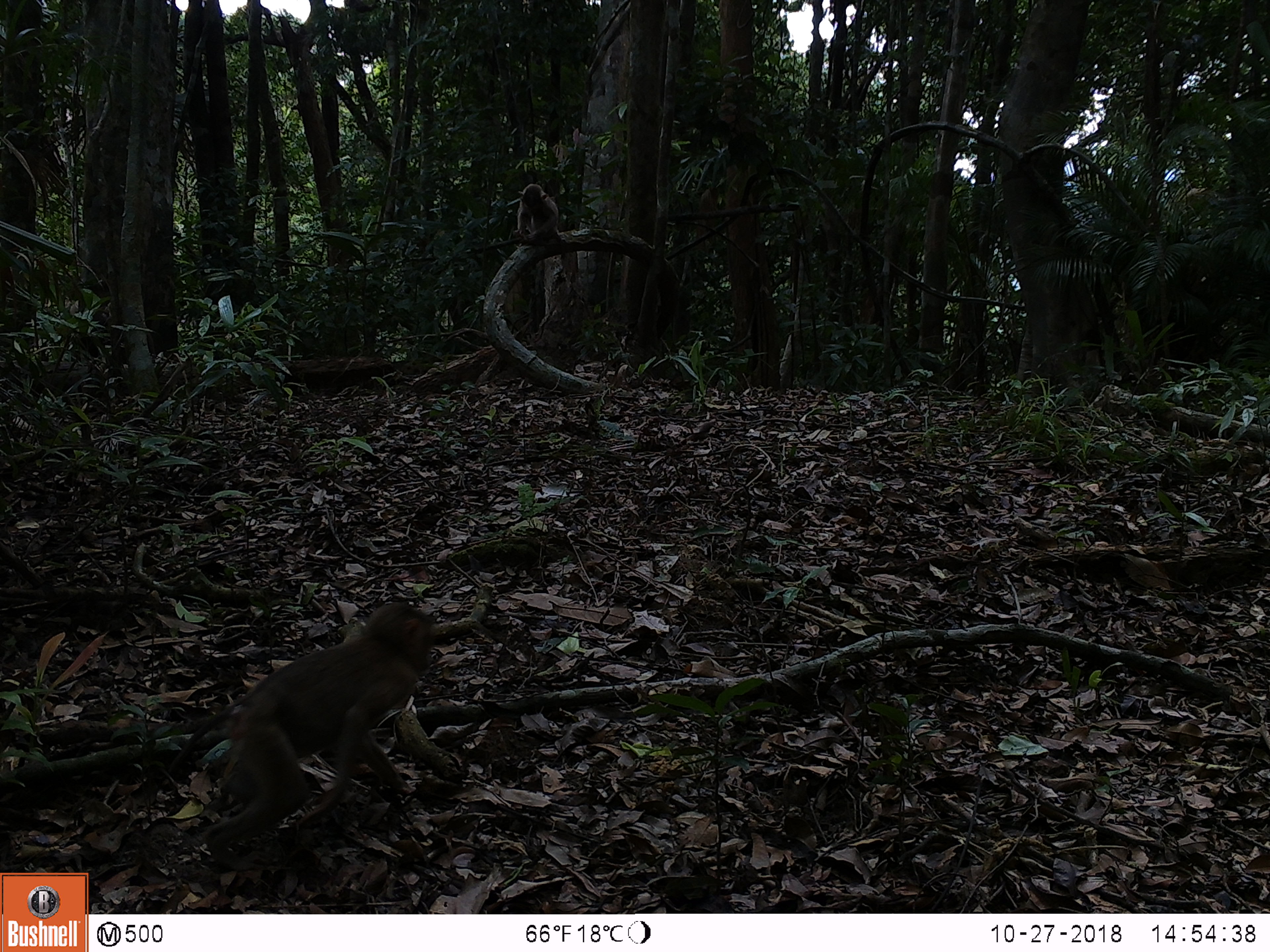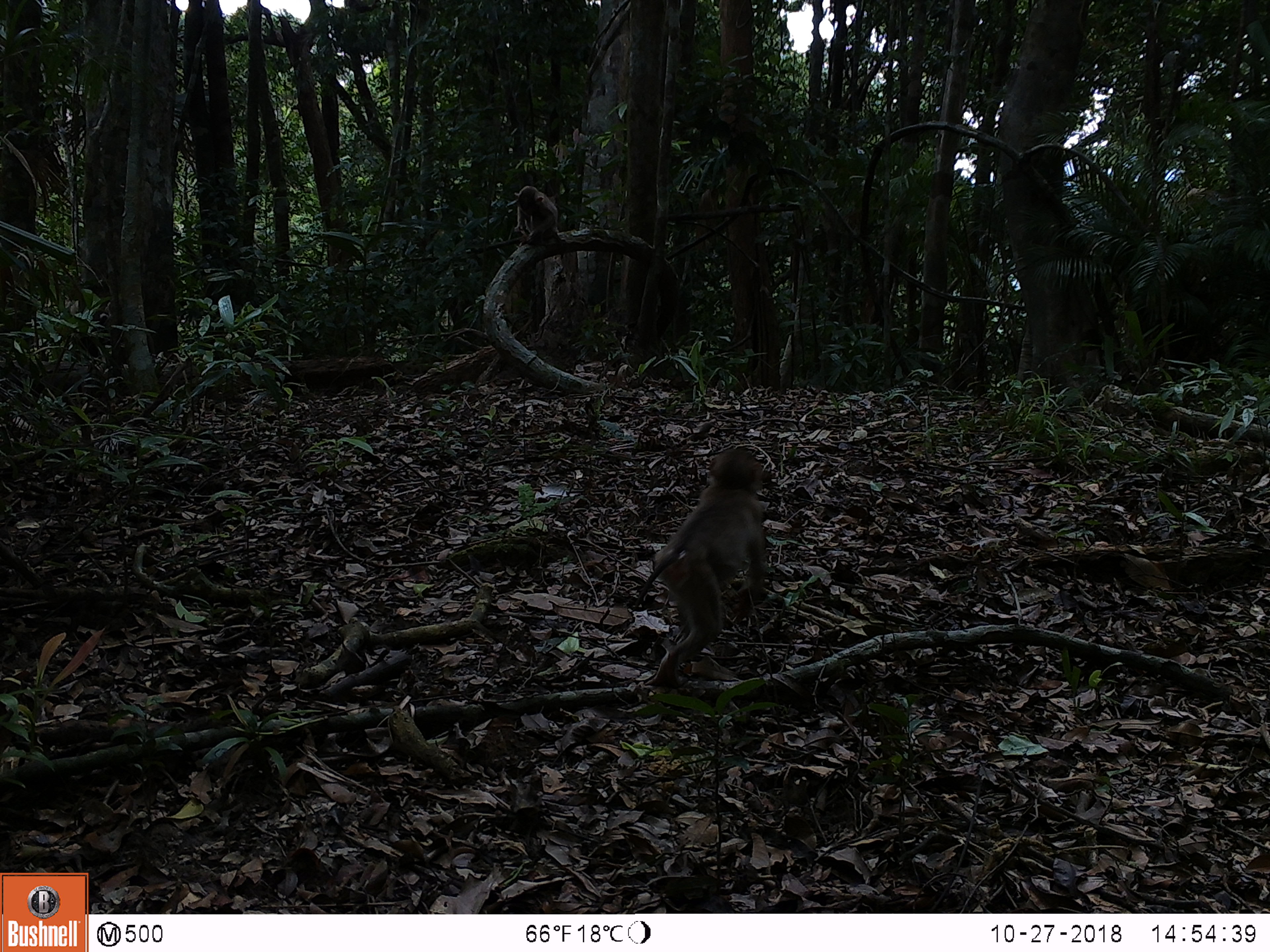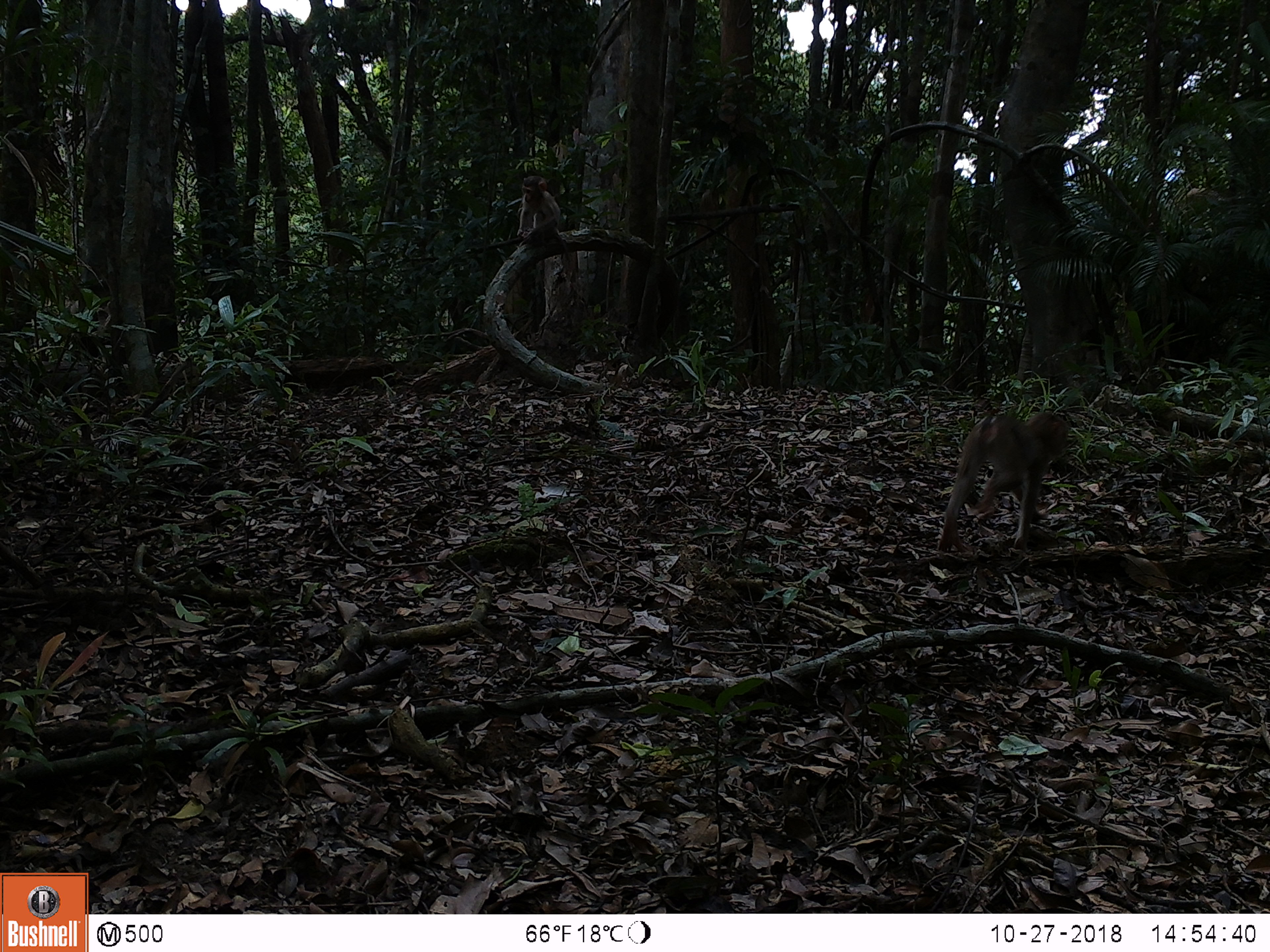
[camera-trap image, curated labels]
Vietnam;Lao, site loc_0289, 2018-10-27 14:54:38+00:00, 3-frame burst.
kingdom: Animalia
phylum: Chordata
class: Mammalia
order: Primates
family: Cercopithecidae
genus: Macaca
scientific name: Macaca nemestrina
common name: pig-tailed macaque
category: pig tailed macaque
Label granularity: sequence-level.